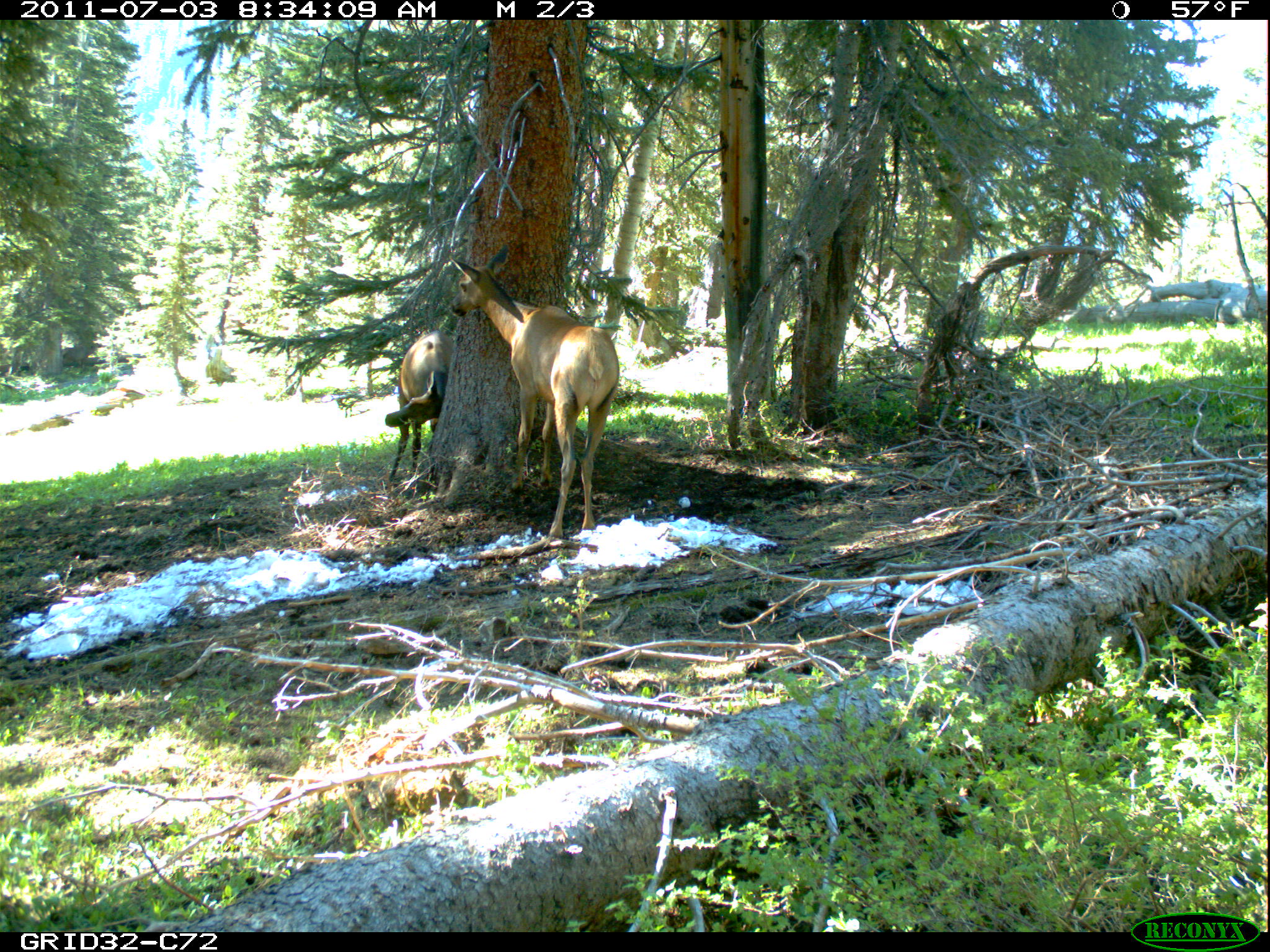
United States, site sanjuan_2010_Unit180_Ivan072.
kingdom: Animalia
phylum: Chordata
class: Mammalia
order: Artiodactyla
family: Cervidae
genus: Cervus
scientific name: Cervus elaphus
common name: red deer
Cervus elaphus (red deer).